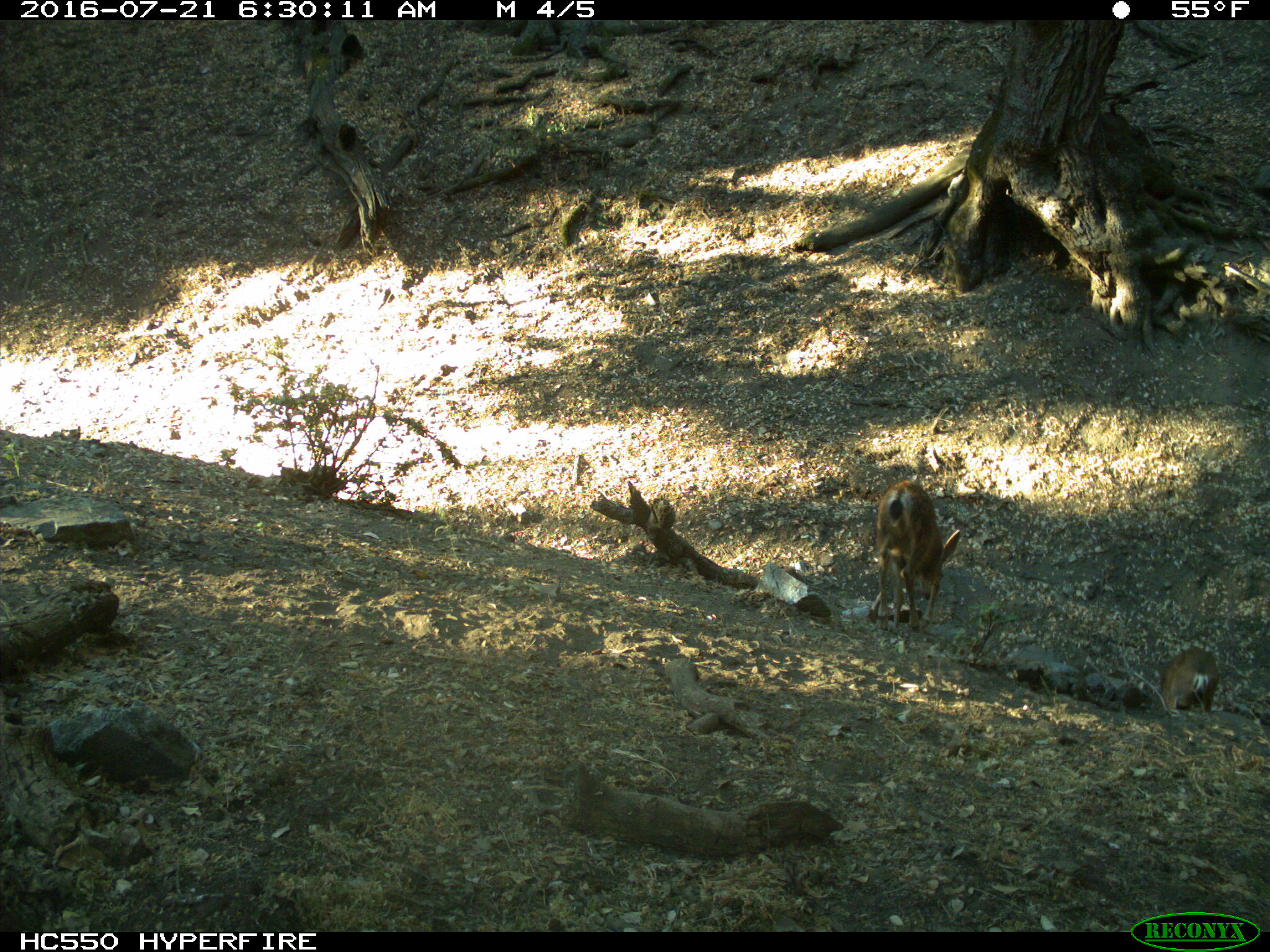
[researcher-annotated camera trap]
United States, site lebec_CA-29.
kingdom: Animalia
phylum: Chordata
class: Mammalia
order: Artiodactyla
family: Cervidae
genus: Odocoileus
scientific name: Odocoileus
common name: deer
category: unidentified deer